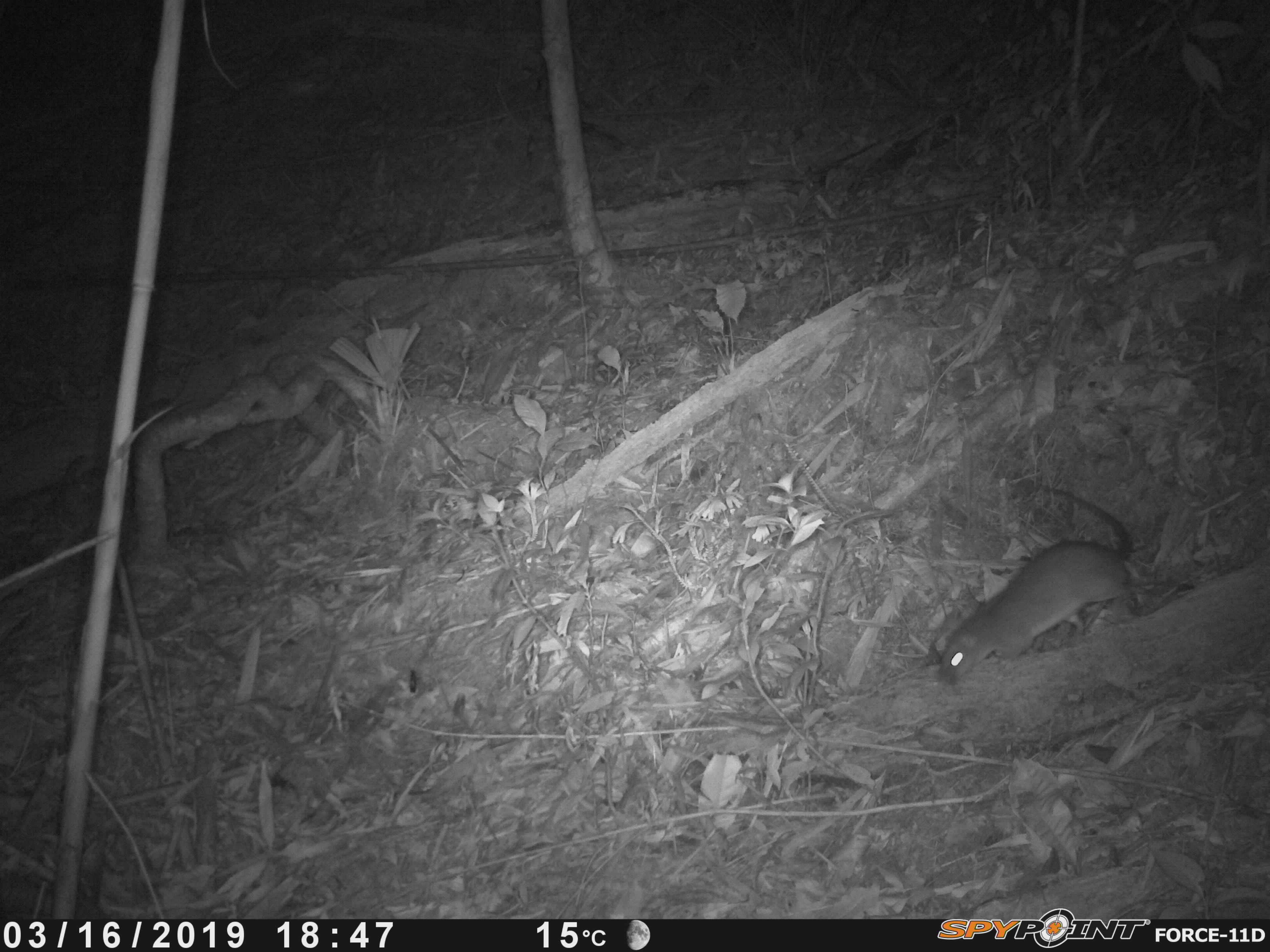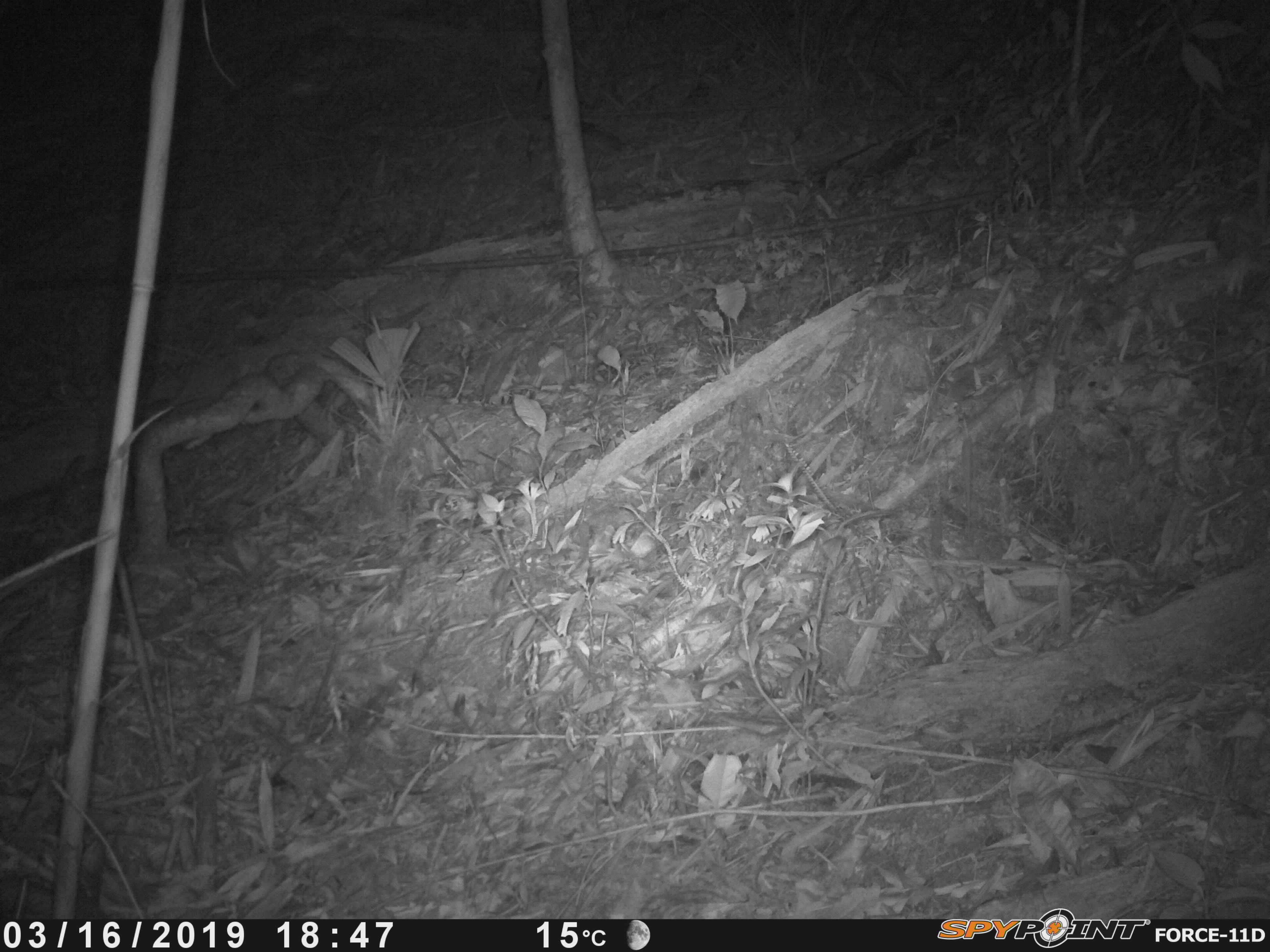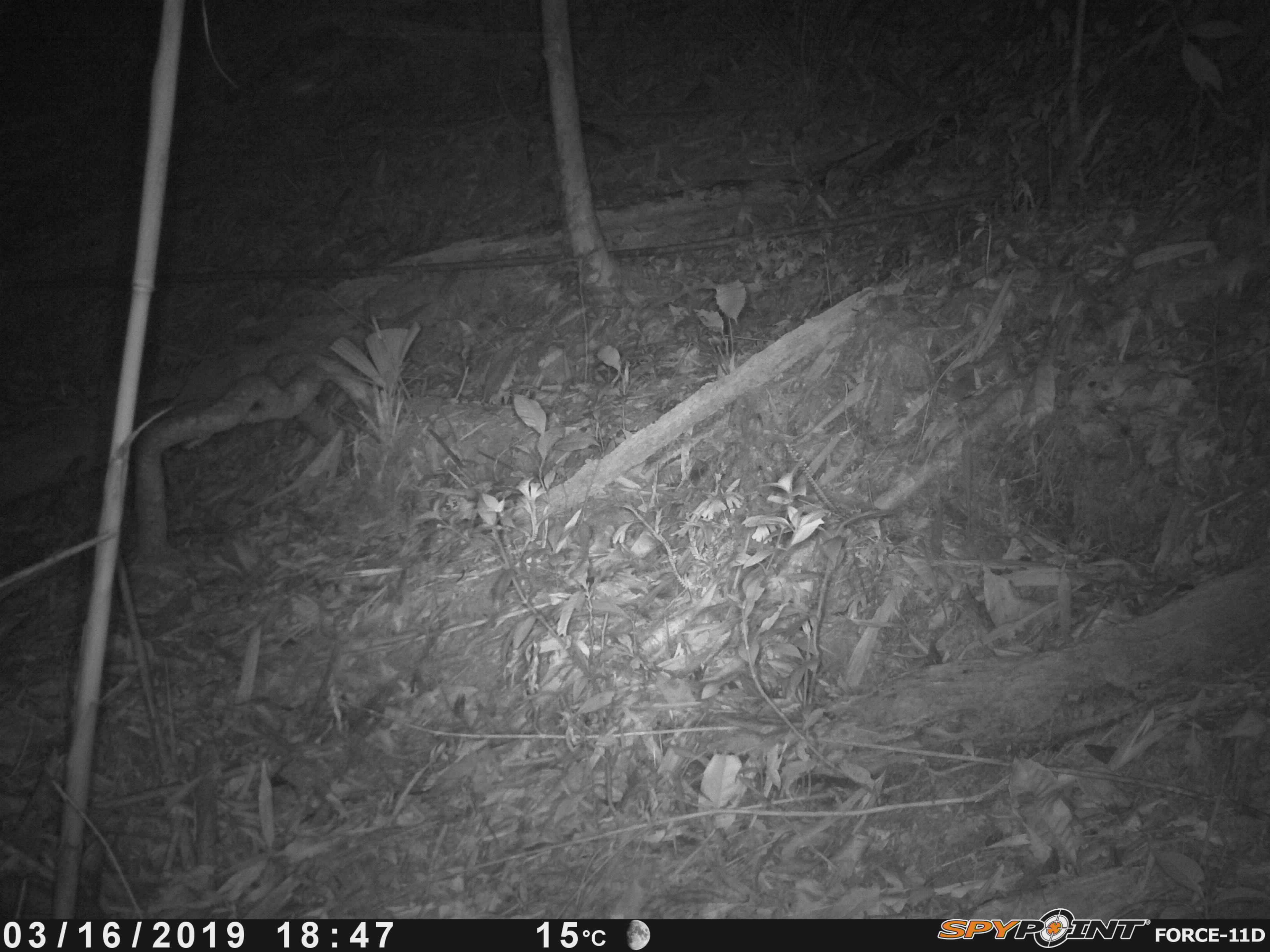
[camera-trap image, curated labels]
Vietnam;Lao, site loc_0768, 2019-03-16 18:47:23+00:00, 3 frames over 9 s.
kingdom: Animalia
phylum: Chordata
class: Mammalia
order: Rodentia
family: Muridae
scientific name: Muridae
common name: old-world mice and rats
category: unidentified murid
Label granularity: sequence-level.